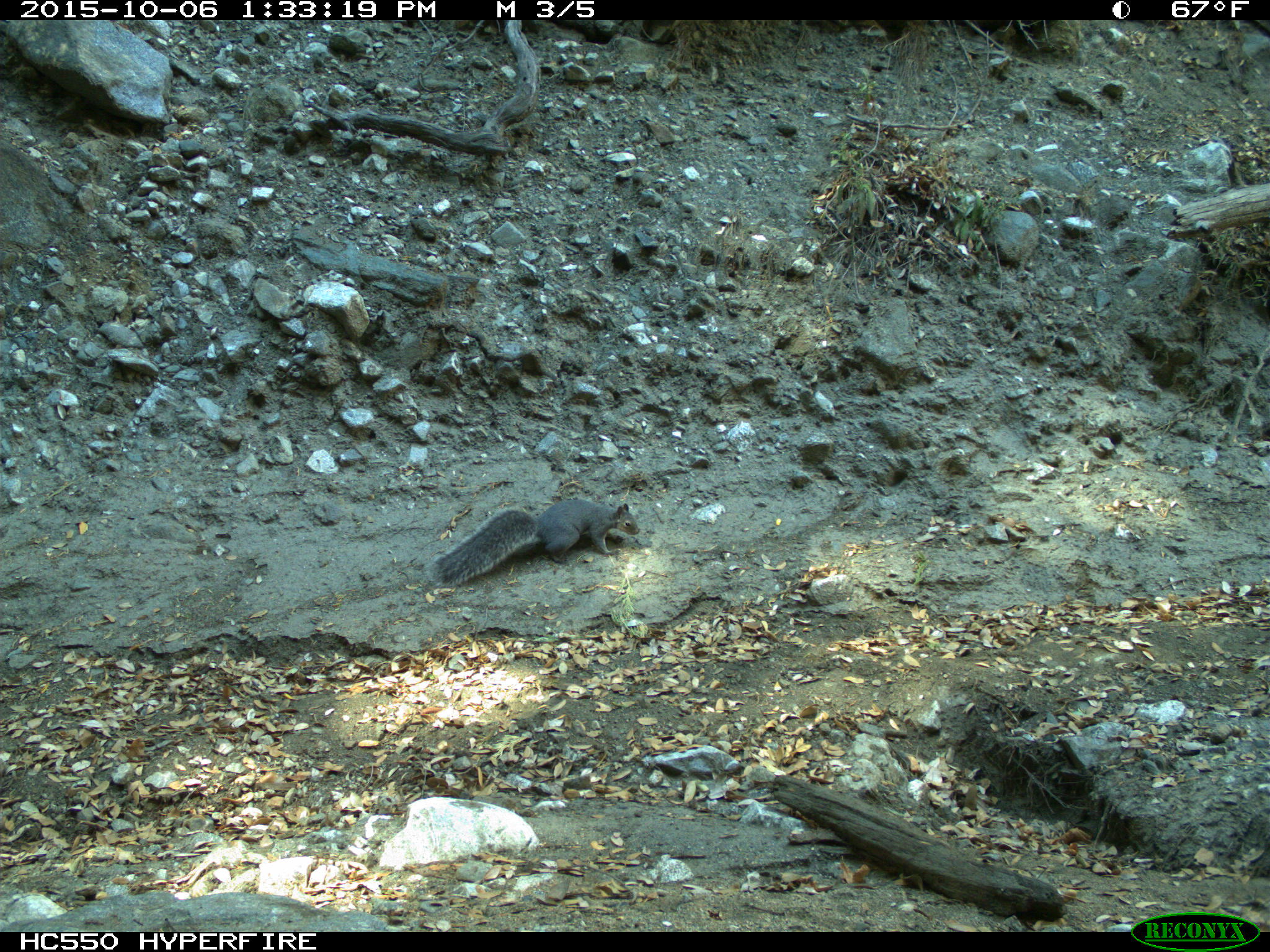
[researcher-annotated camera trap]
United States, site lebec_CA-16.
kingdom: Animalia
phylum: Chordata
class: Mammalia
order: Rodentia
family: Sciuridae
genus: Sciurus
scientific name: Sciurus carolinensis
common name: eastern gray squirrel